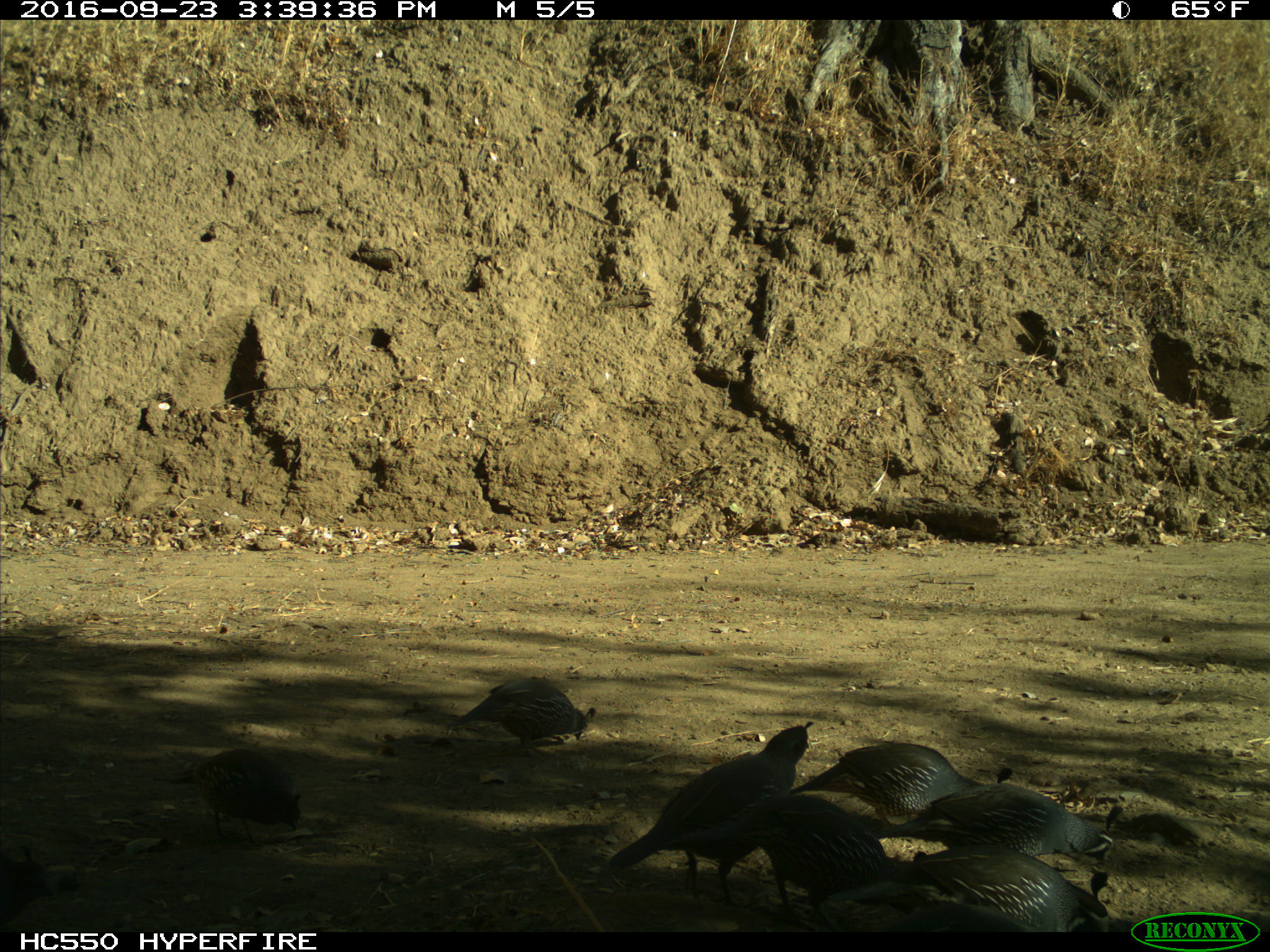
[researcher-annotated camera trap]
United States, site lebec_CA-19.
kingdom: Animalia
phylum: Chordata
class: Aves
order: Galliformes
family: Odontophoridae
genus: Callipepla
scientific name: Callipepla californica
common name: california quail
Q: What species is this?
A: Callipepla californica (california quail).